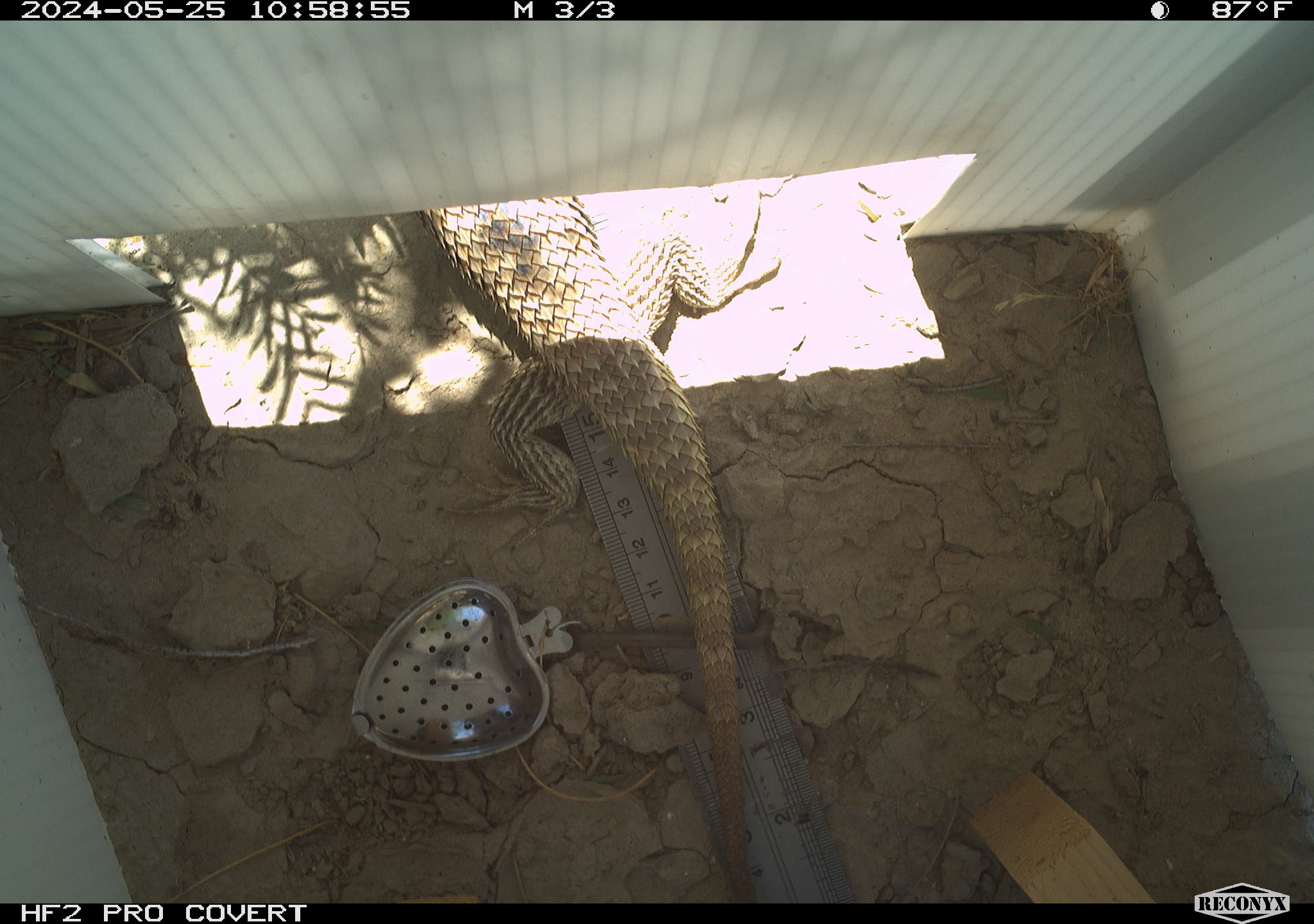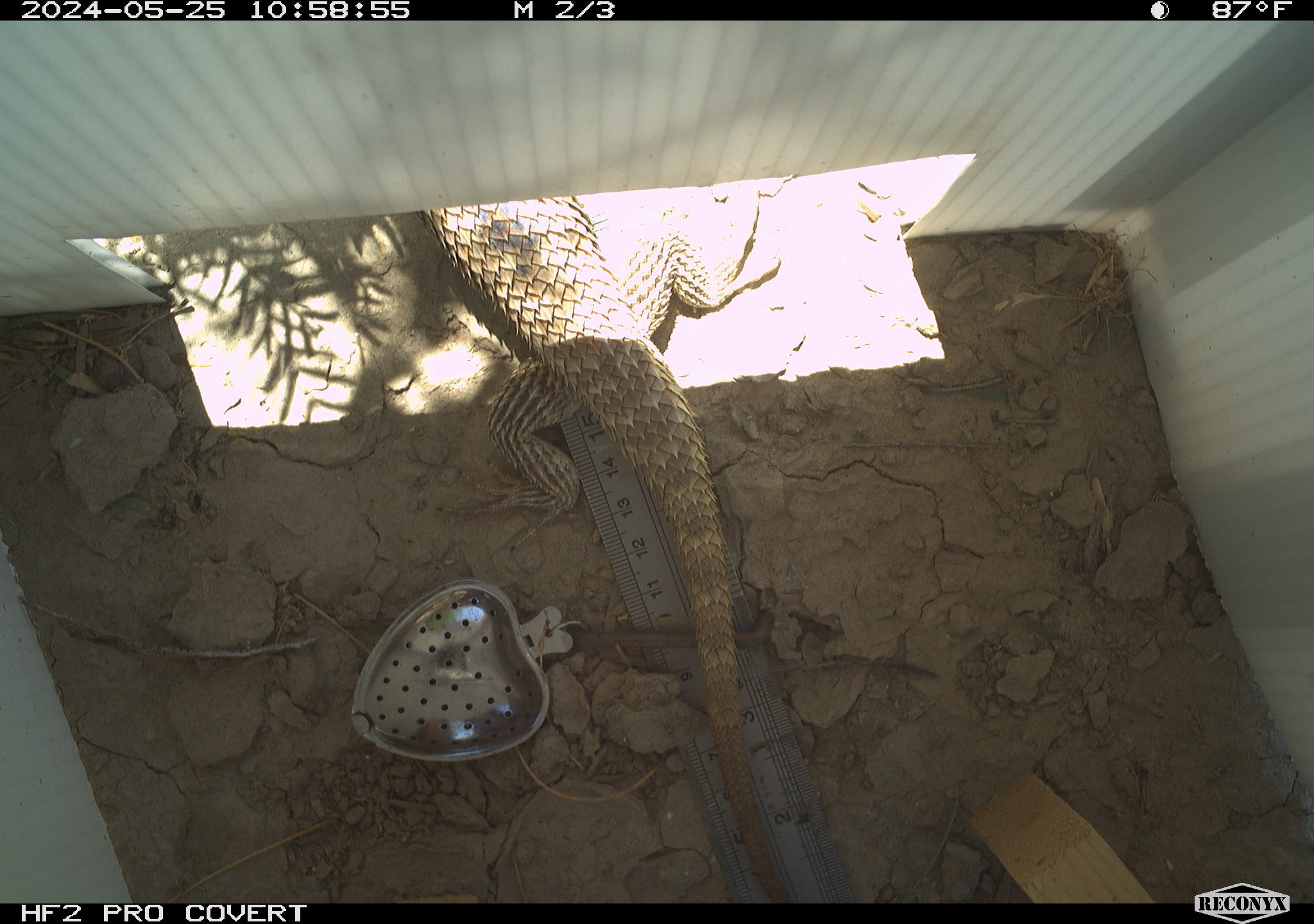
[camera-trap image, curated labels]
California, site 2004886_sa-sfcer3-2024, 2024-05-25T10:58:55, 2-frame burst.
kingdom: Animalia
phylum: Chordata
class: Reptilia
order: Squamata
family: Phrynosomatidae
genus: Sceloporus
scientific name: Sceloporus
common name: spiny lizards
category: sceloporus species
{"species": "sceloporus species (spiny lizards) (Sceloporus)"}